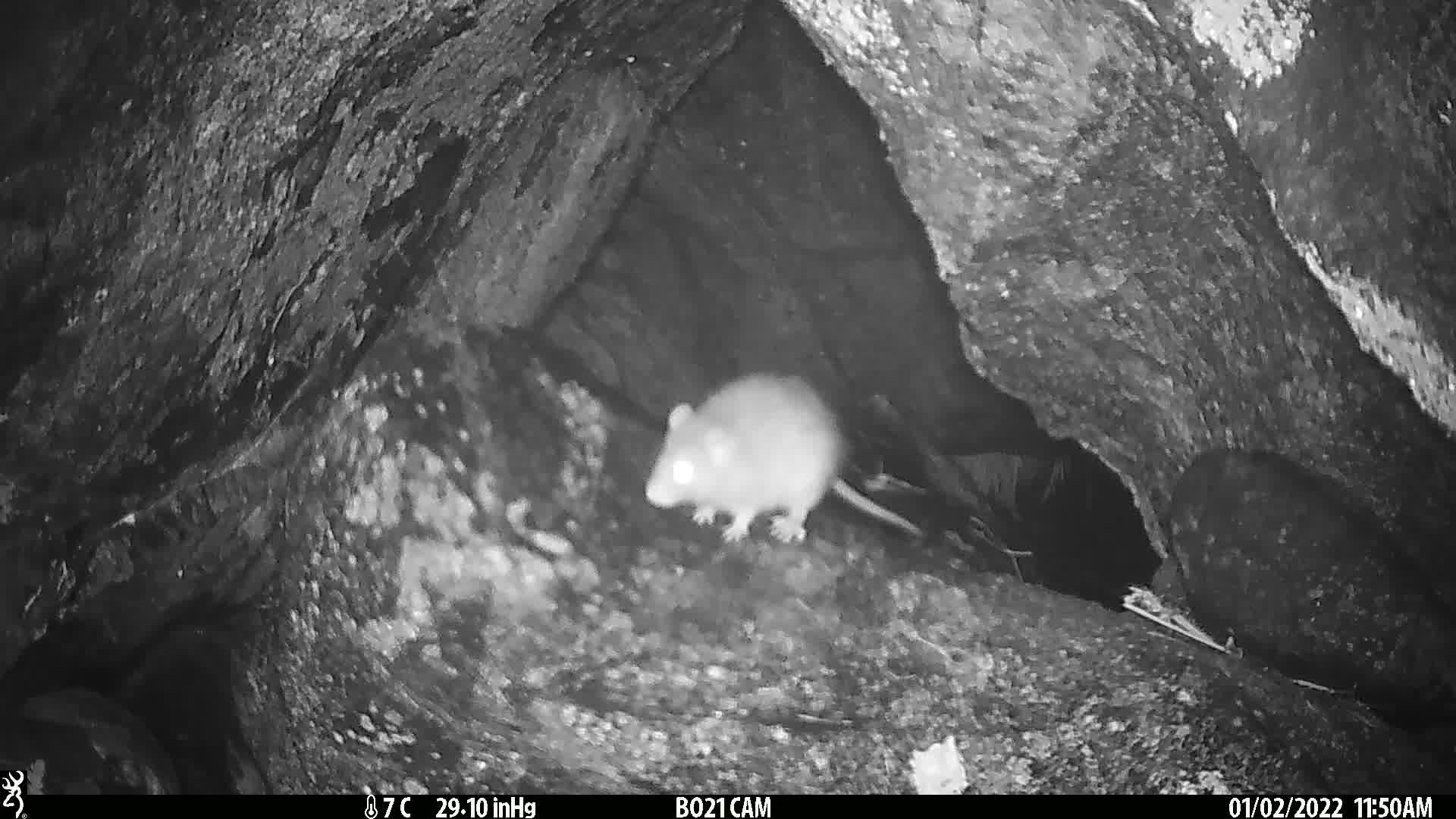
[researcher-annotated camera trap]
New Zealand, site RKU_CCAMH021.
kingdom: Animalia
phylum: Chordata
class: Mammalia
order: Rodentia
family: Muridae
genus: Rattus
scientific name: Rattus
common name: rat